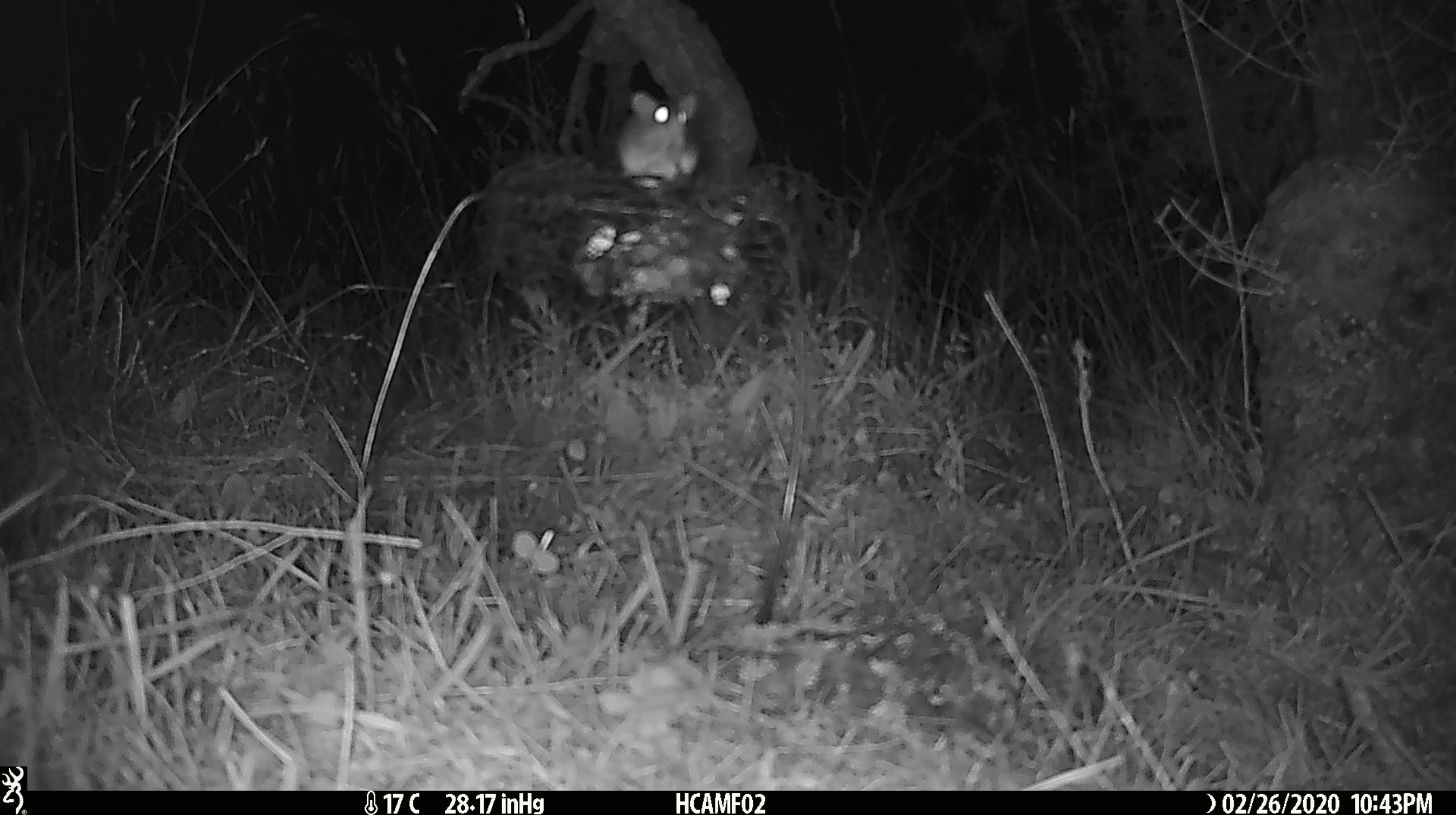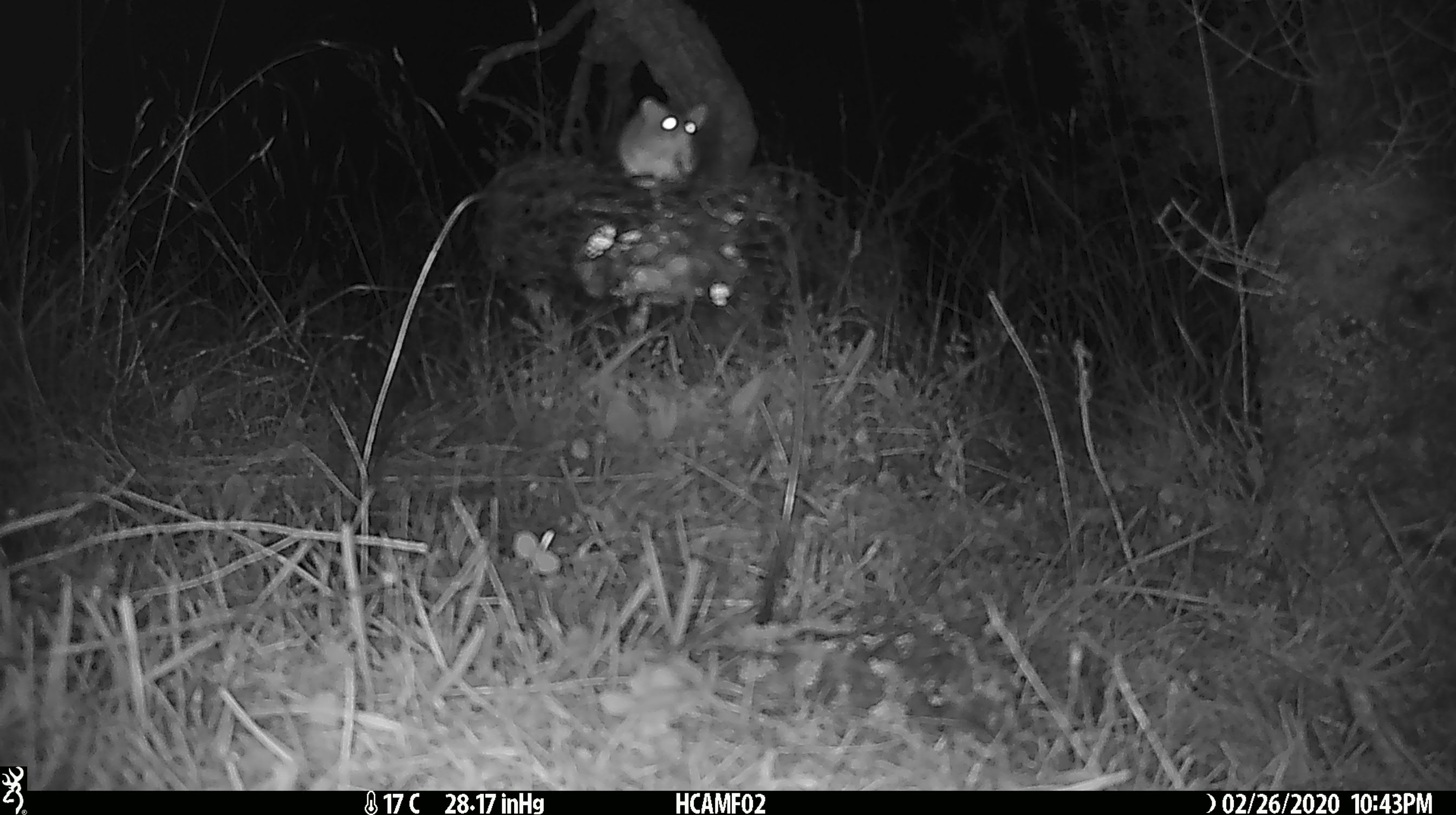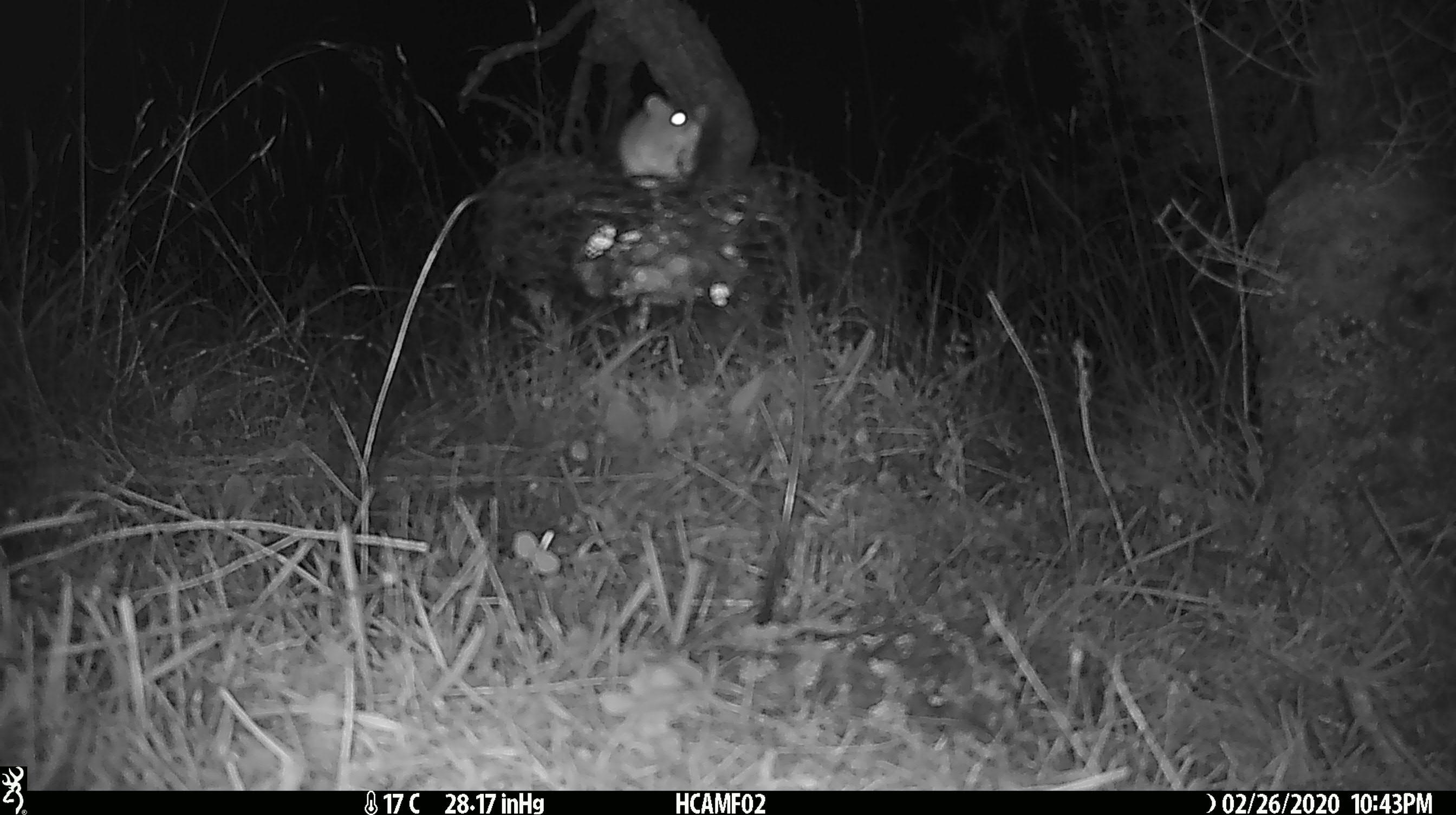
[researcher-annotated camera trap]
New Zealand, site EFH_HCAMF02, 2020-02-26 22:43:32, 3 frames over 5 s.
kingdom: Animalia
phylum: Chordata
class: Mammalia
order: Rodentia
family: Muridae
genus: Mus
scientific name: Mus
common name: mouse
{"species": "mouse (Mus)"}